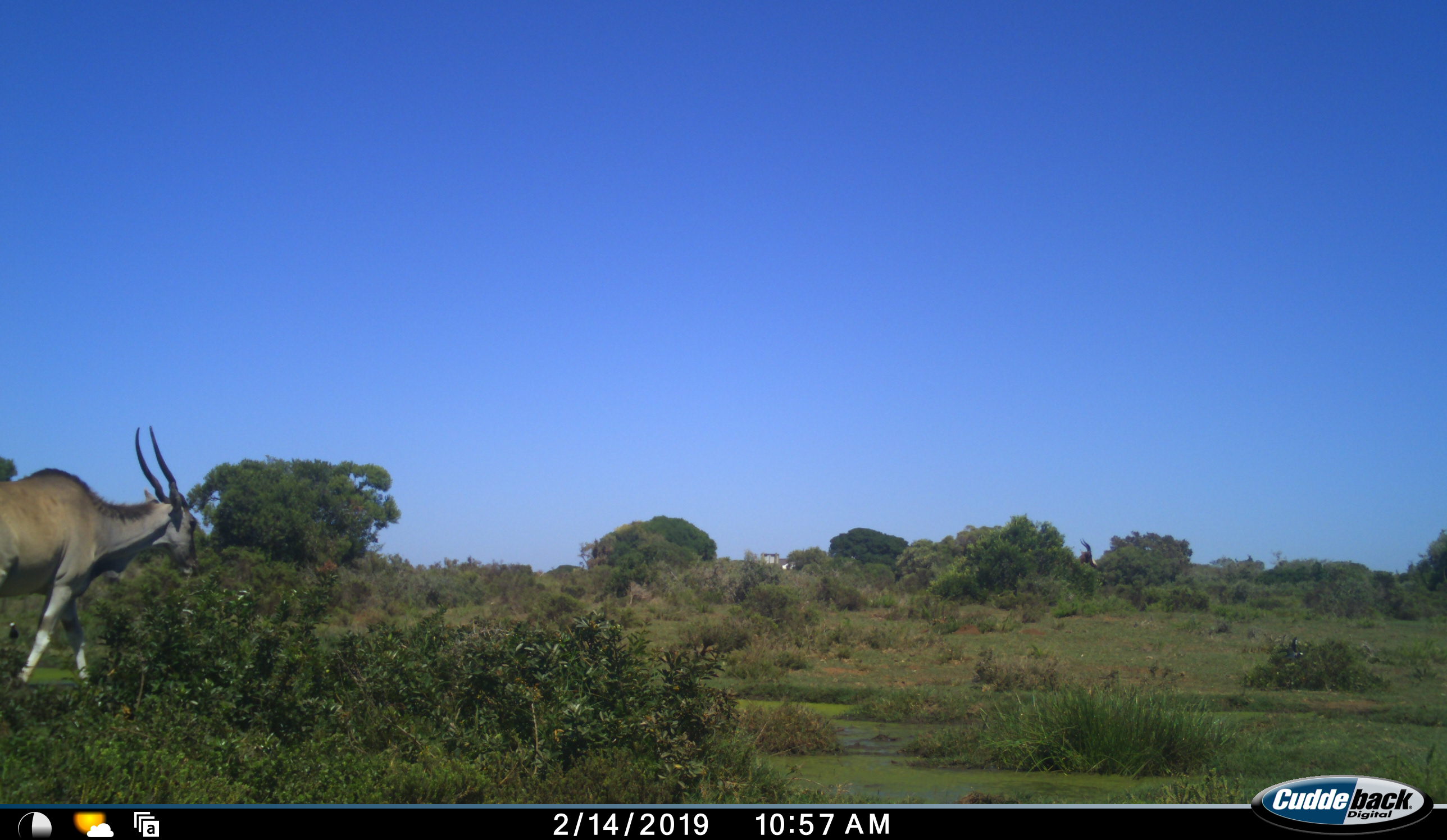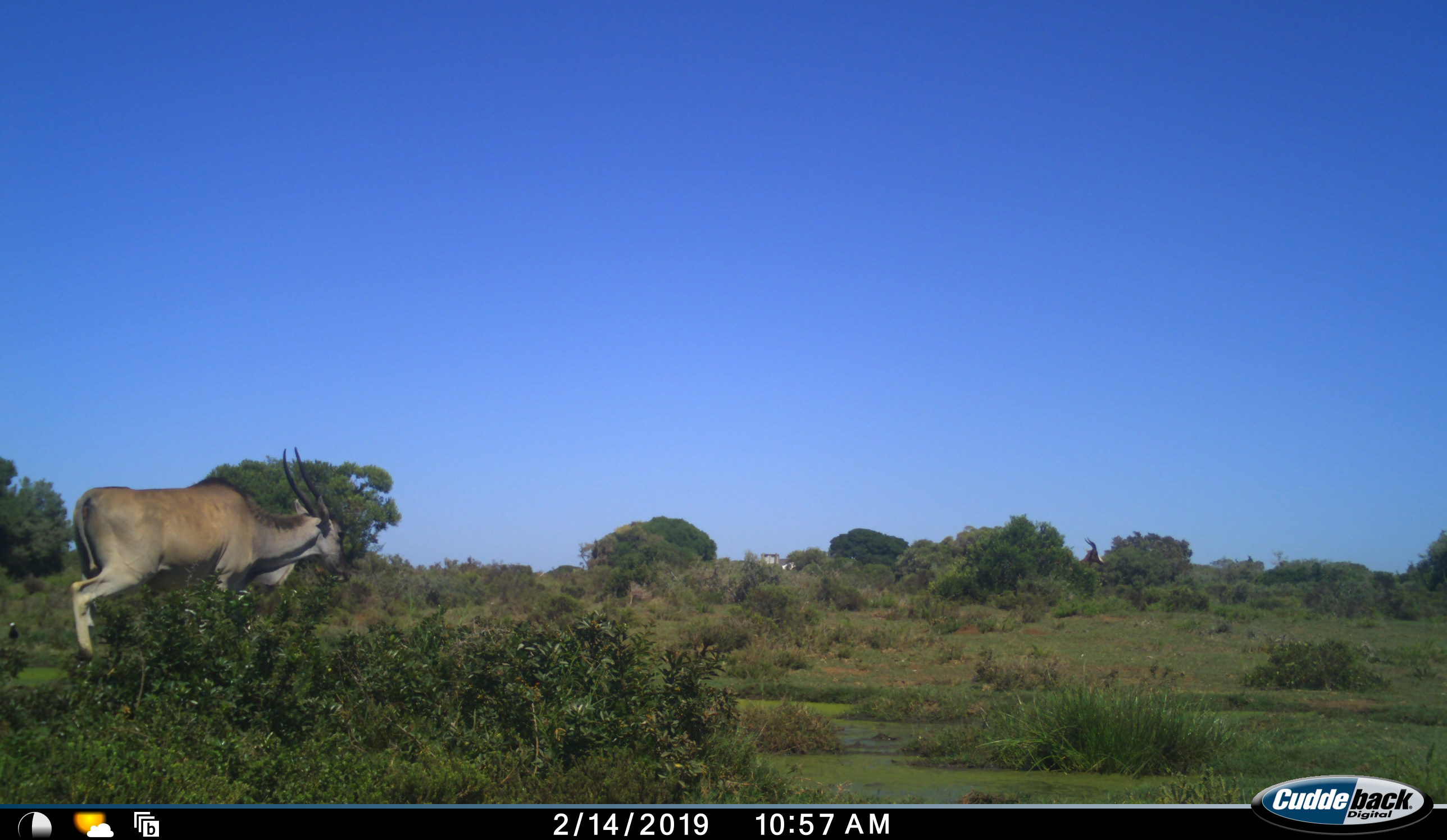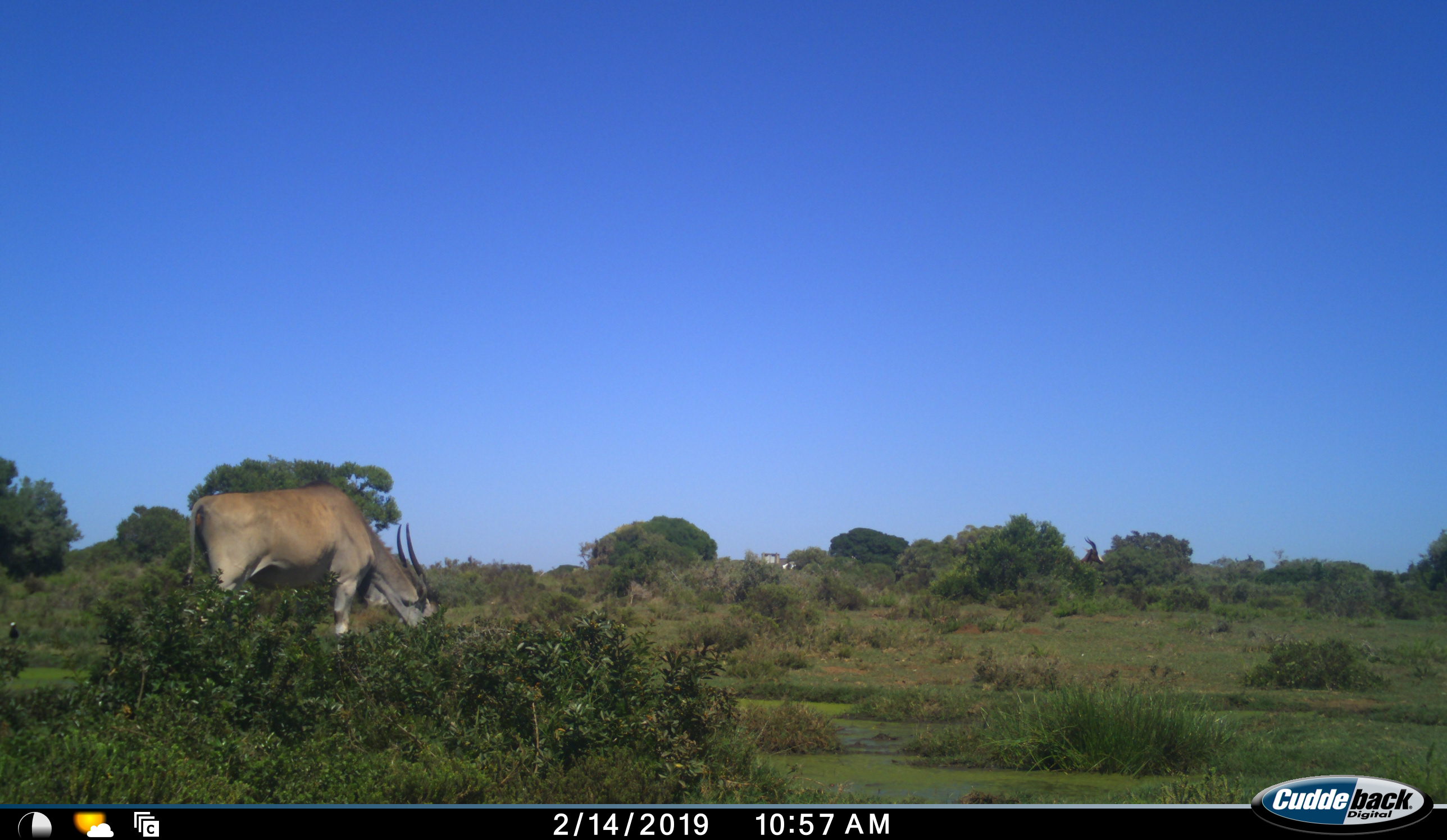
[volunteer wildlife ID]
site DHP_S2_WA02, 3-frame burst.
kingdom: Animalia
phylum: Chordata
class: Mammalia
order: Artiodactyla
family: Bovidae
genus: Tragelaphus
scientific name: Tragelaphus oryx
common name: eland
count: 1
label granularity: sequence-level